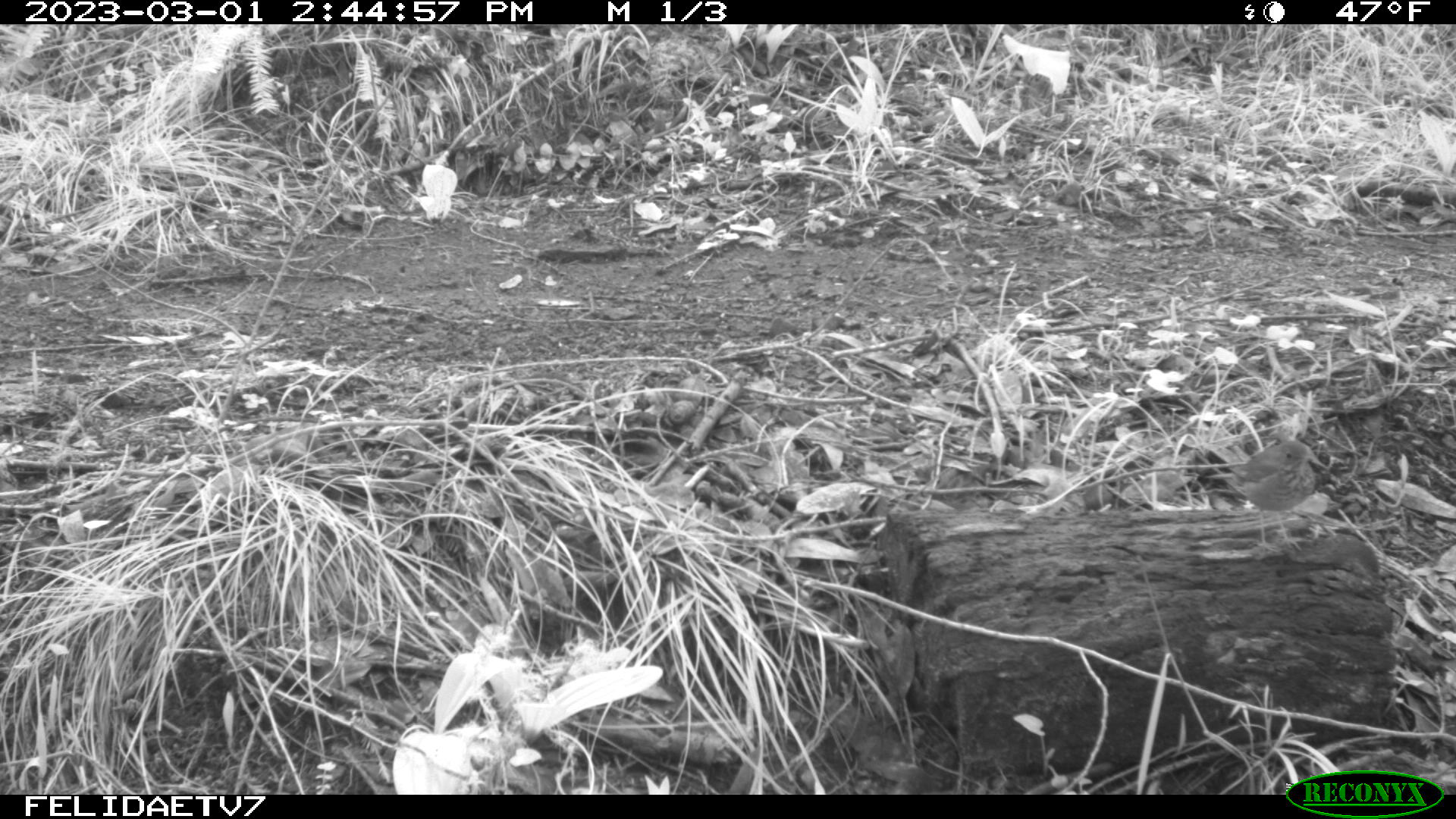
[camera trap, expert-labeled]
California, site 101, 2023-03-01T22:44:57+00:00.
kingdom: Animalia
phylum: Chordata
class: Aves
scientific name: Aves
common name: bird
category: unknown bird